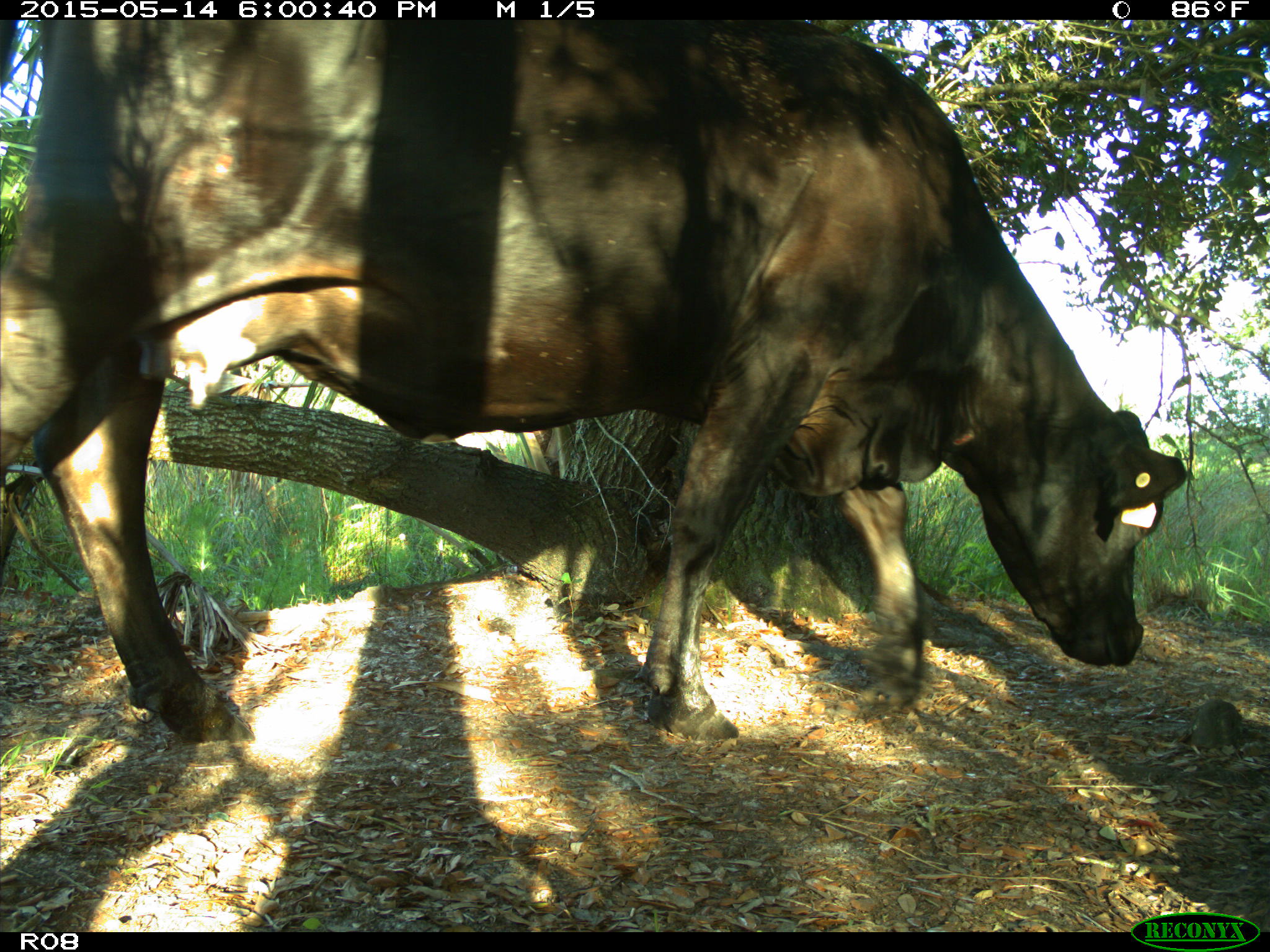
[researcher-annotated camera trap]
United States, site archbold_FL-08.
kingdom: Animalia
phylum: Chordata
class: Mammalia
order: Artiodactyla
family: Bovidae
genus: Bos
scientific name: Bos taurus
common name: domestic cow